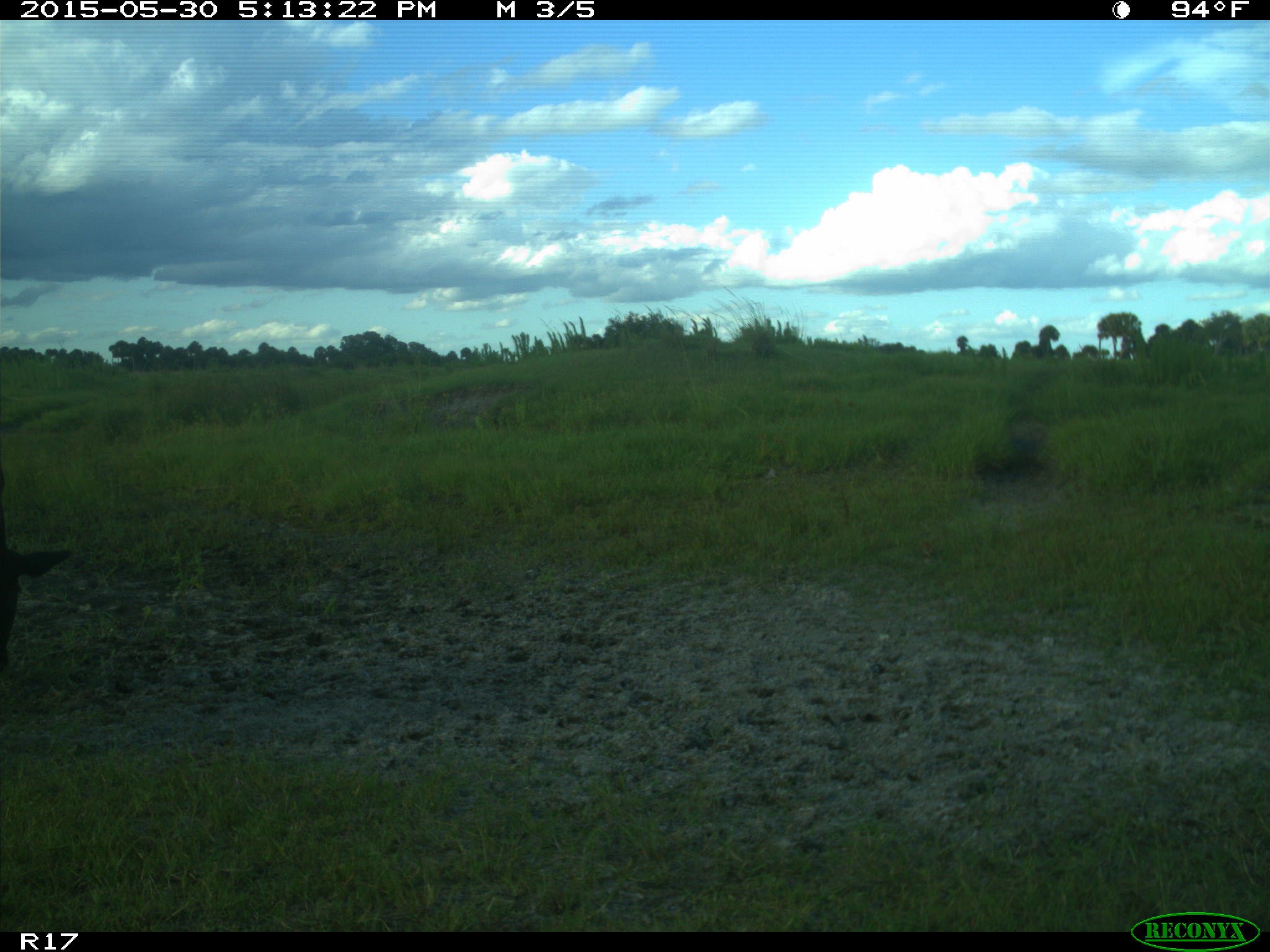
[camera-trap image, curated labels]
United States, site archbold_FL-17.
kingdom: Animalia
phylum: Chordata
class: Mammalia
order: Artiodactyla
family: Bovidae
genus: Bos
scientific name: Bos taurus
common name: domestic cow